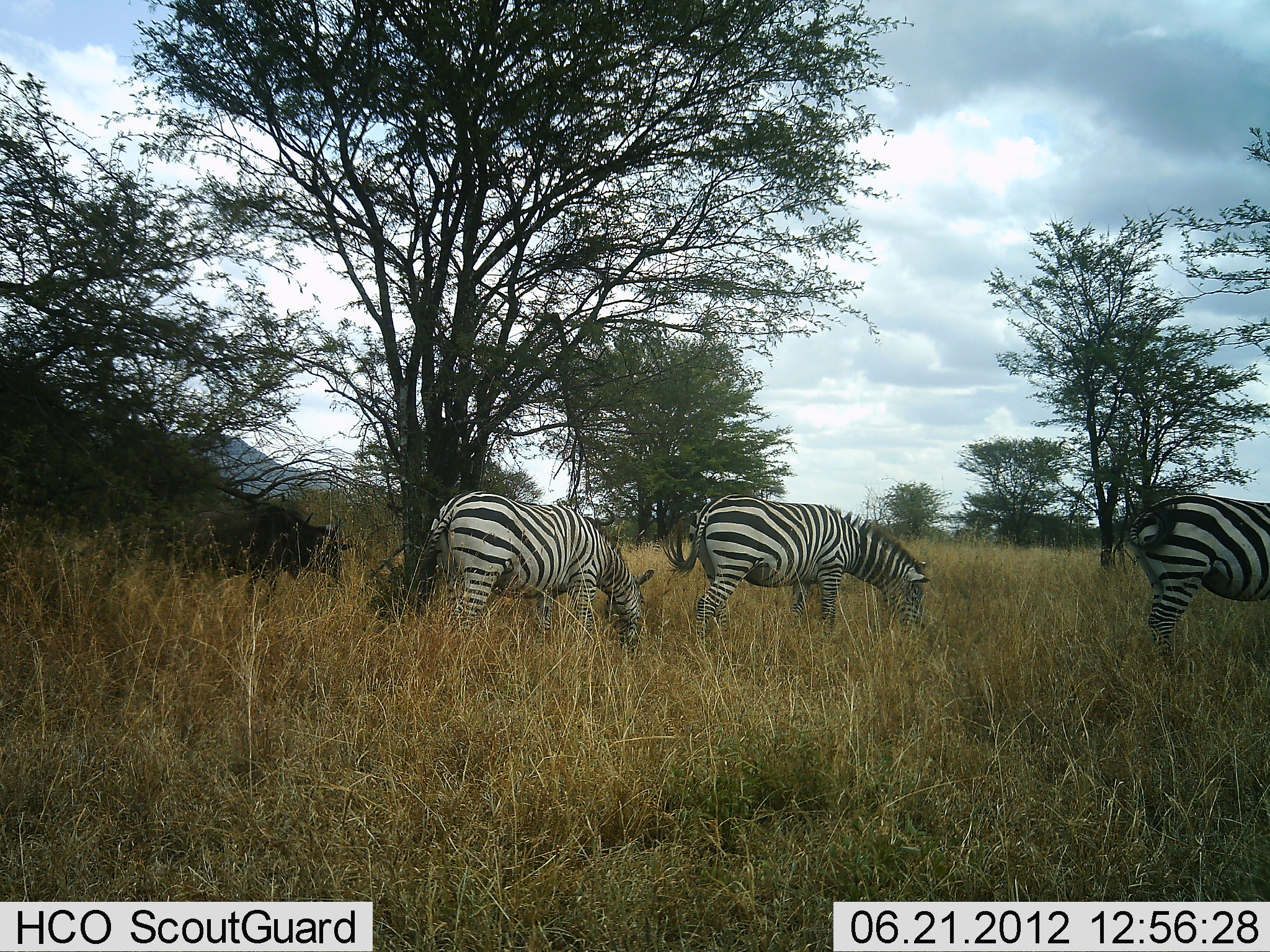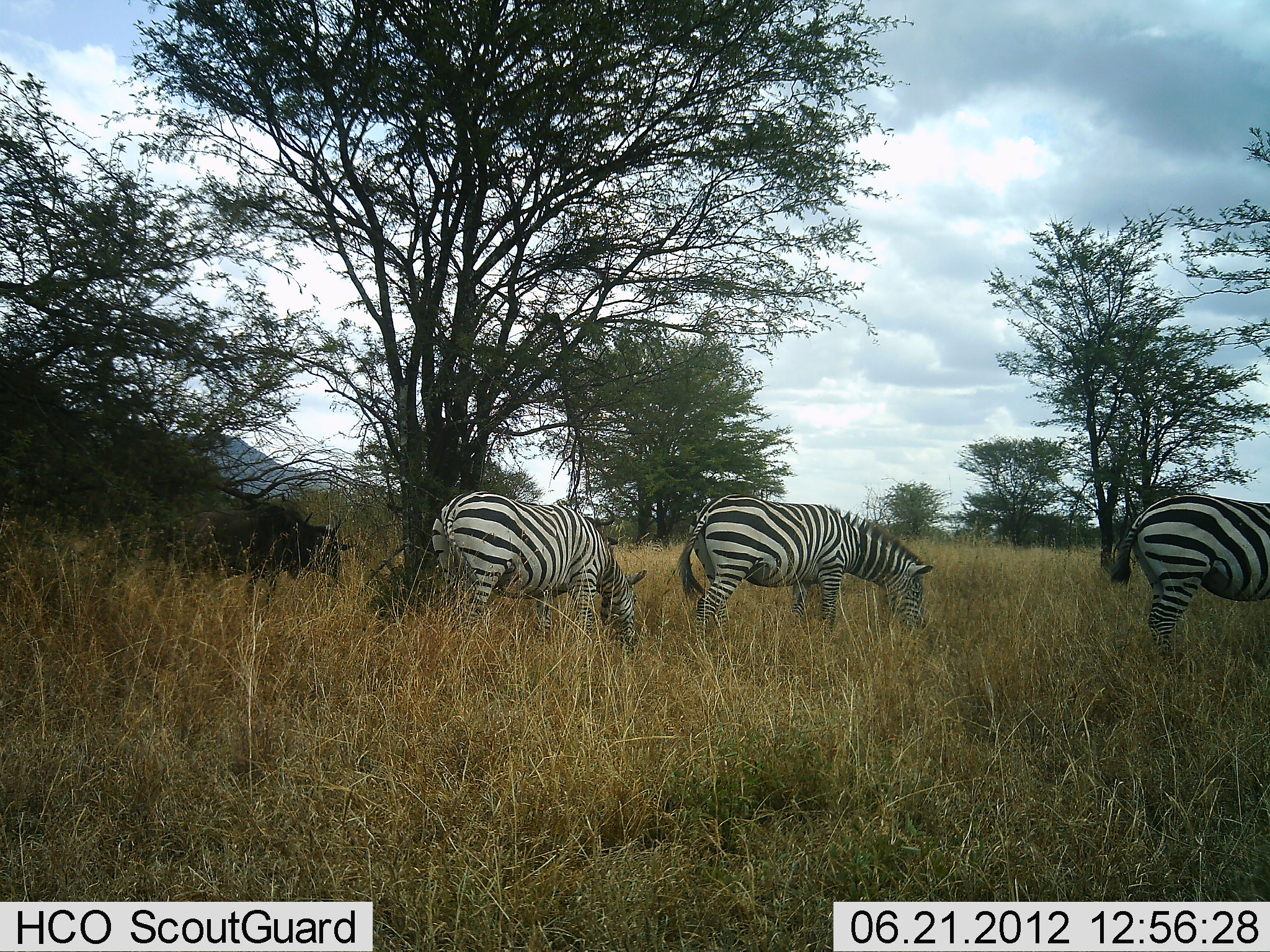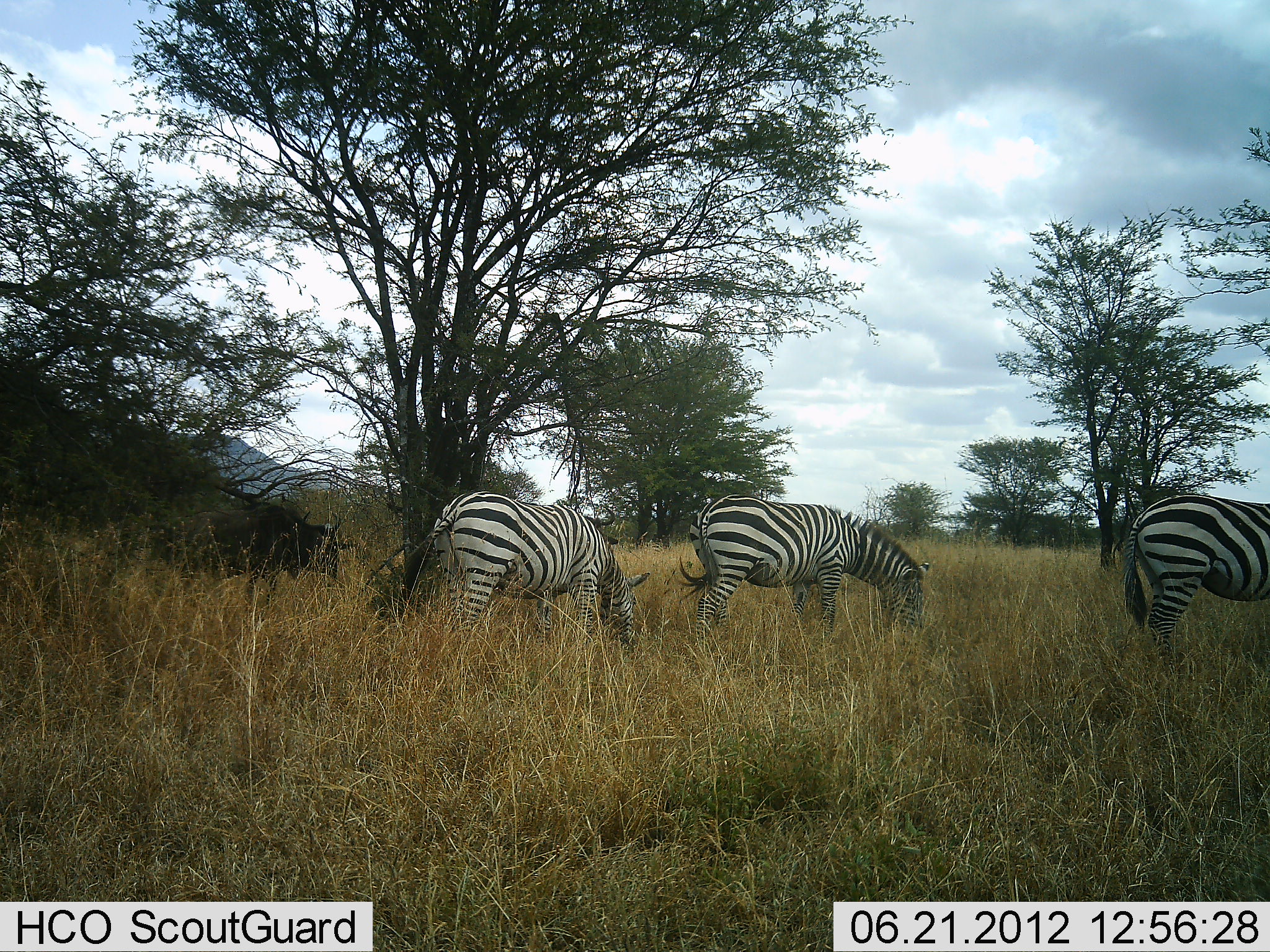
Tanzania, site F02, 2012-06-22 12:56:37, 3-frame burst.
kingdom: Animalia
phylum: Chordata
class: Mammalia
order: Artiodactyla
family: Bovidae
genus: Connochaetes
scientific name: Connochaetes taurinus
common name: blue wildebeest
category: wildebeest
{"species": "wildebeest (blue wildebeest) (Connochaetes taurinus)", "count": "1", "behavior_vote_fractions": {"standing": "50%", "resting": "0%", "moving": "0%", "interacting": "0%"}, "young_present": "0%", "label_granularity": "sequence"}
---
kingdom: Animalia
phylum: Chordata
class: Mammalia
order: Perissodactyla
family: Equidae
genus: Equus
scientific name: Equus quagga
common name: plains zebra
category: zebra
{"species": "zebra (plains zebra) (Equus quagga)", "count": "3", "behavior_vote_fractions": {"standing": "30%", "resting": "0%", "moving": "0%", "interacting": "0%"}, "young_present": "0%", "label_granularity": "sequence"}